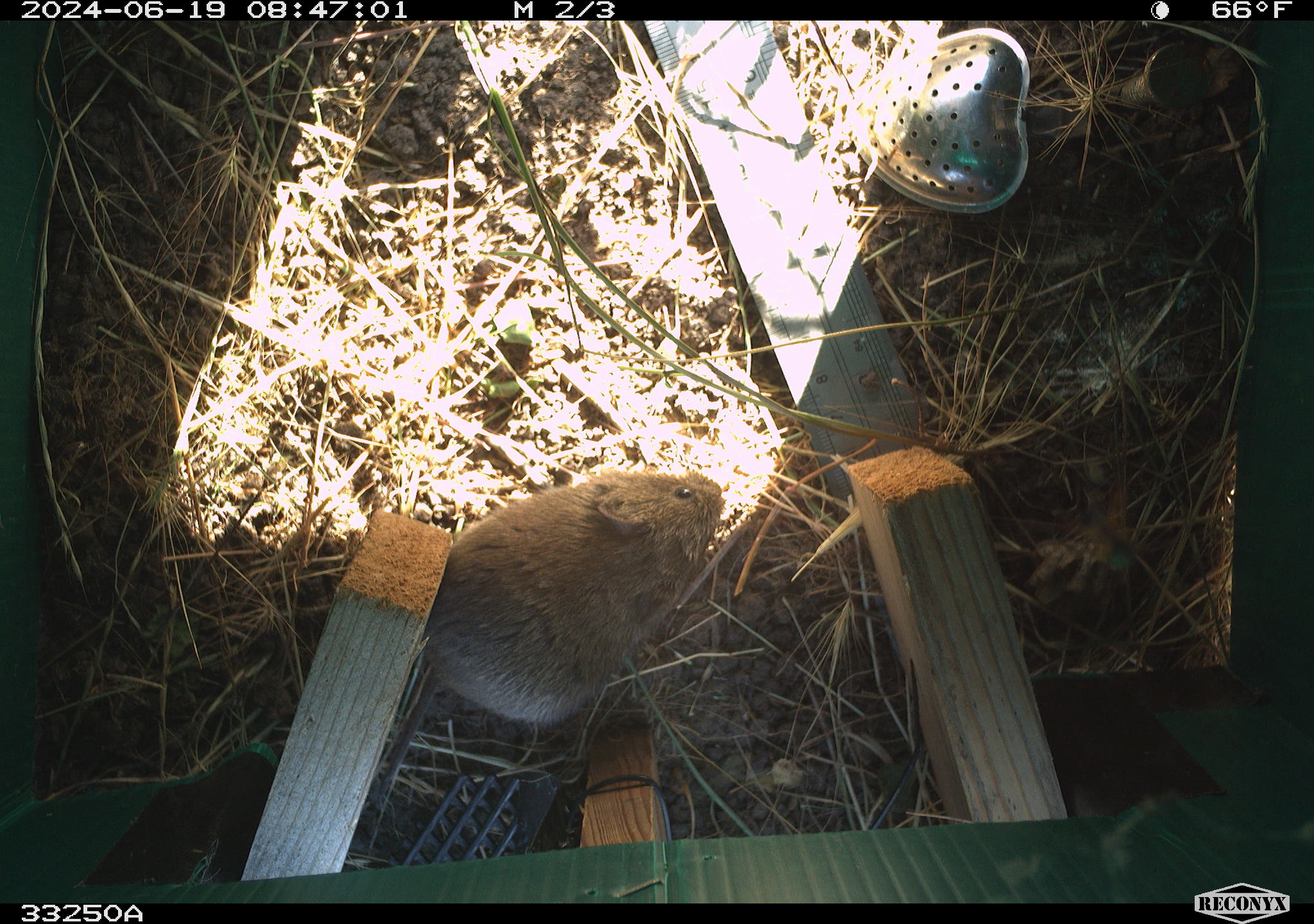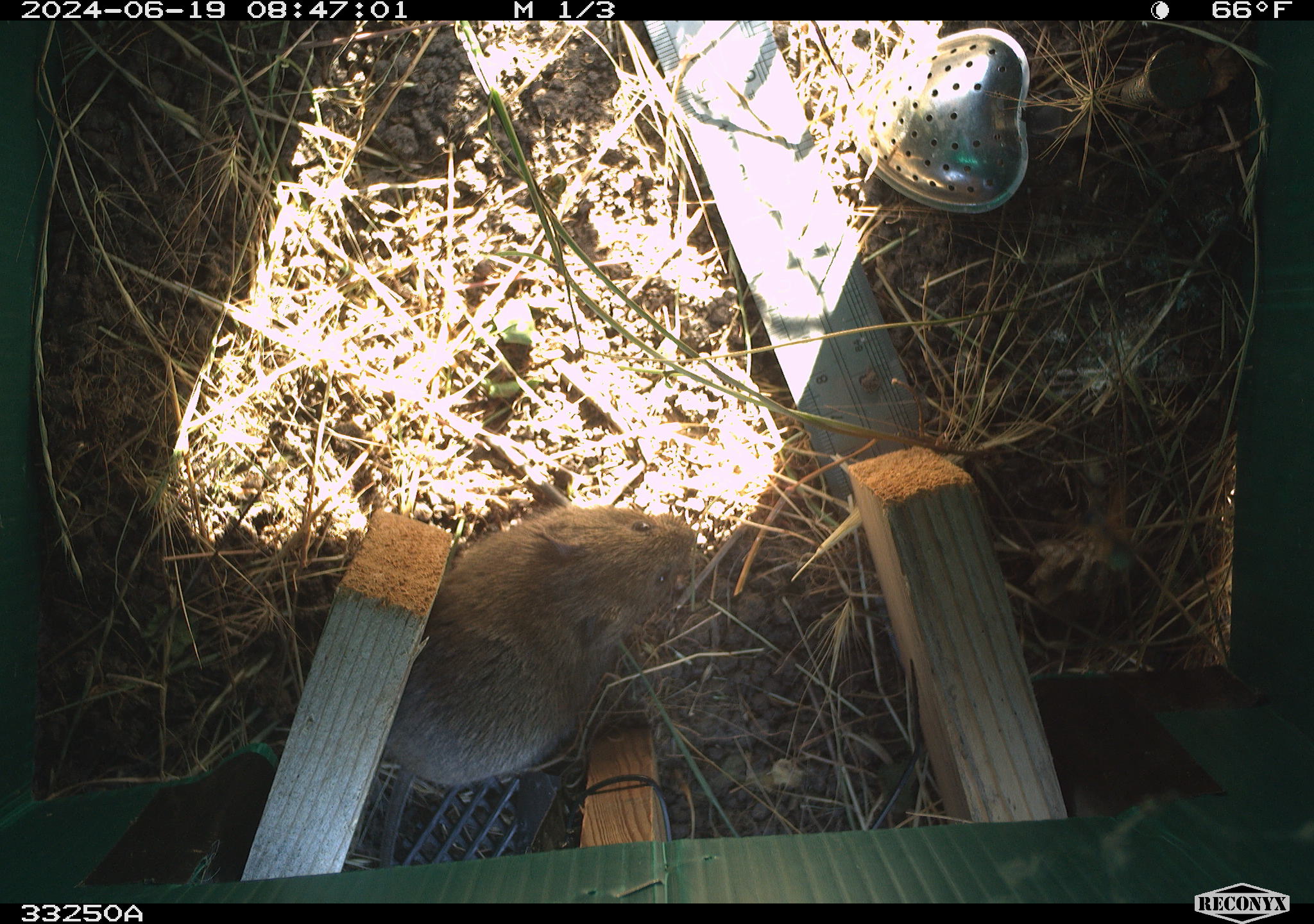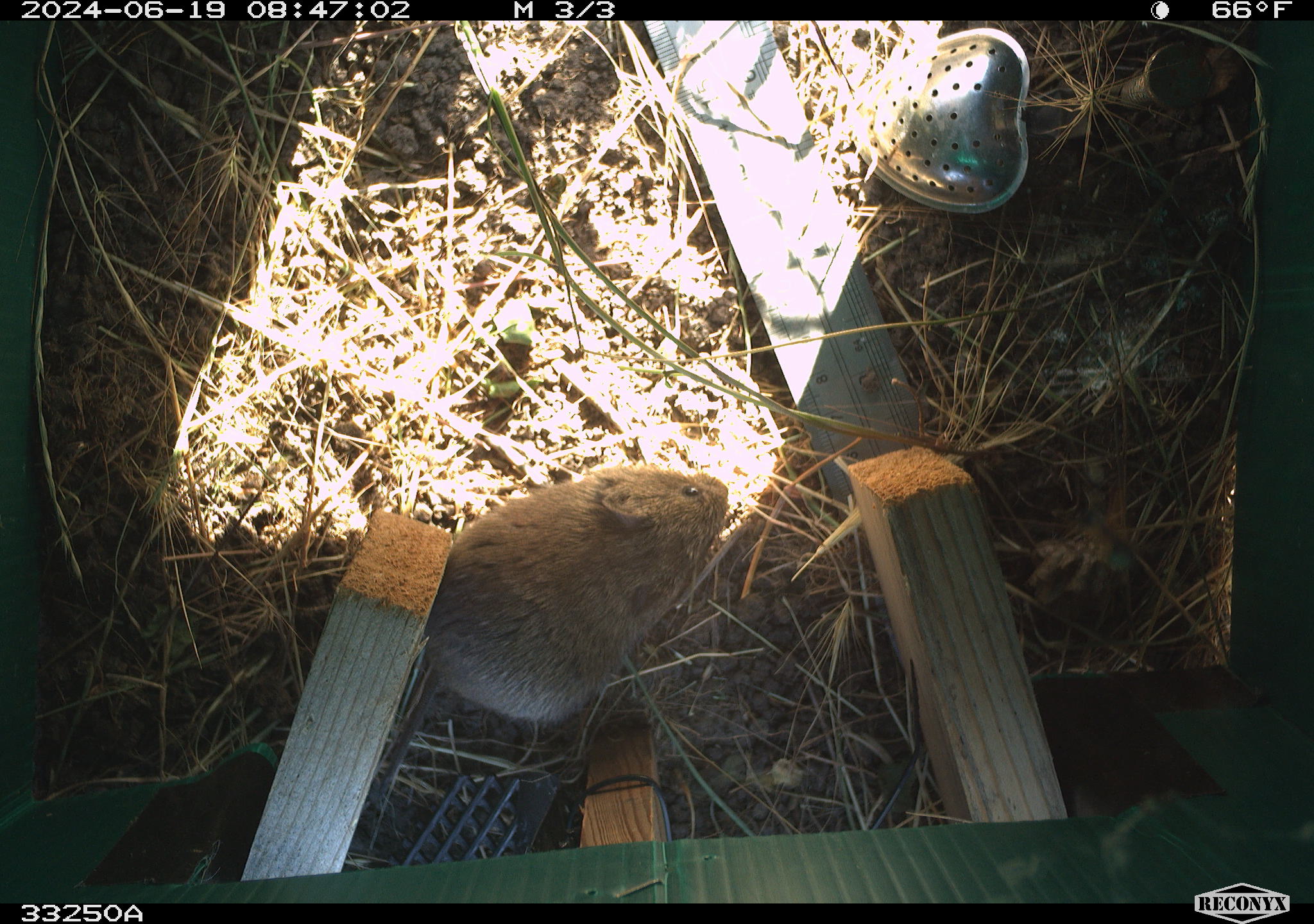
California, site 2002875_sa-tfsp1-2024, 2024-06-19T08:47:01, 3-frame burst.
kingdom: Animalia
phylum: Chordata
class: Mammalia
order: Rodentia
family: Cricetidae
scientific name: Arvicolinae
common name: voles, lemmings, and muskrats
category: arvicolinae subfamily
Arvicolinae subfamily (voles, lemmings, and muskrats) (Arvicolinae).